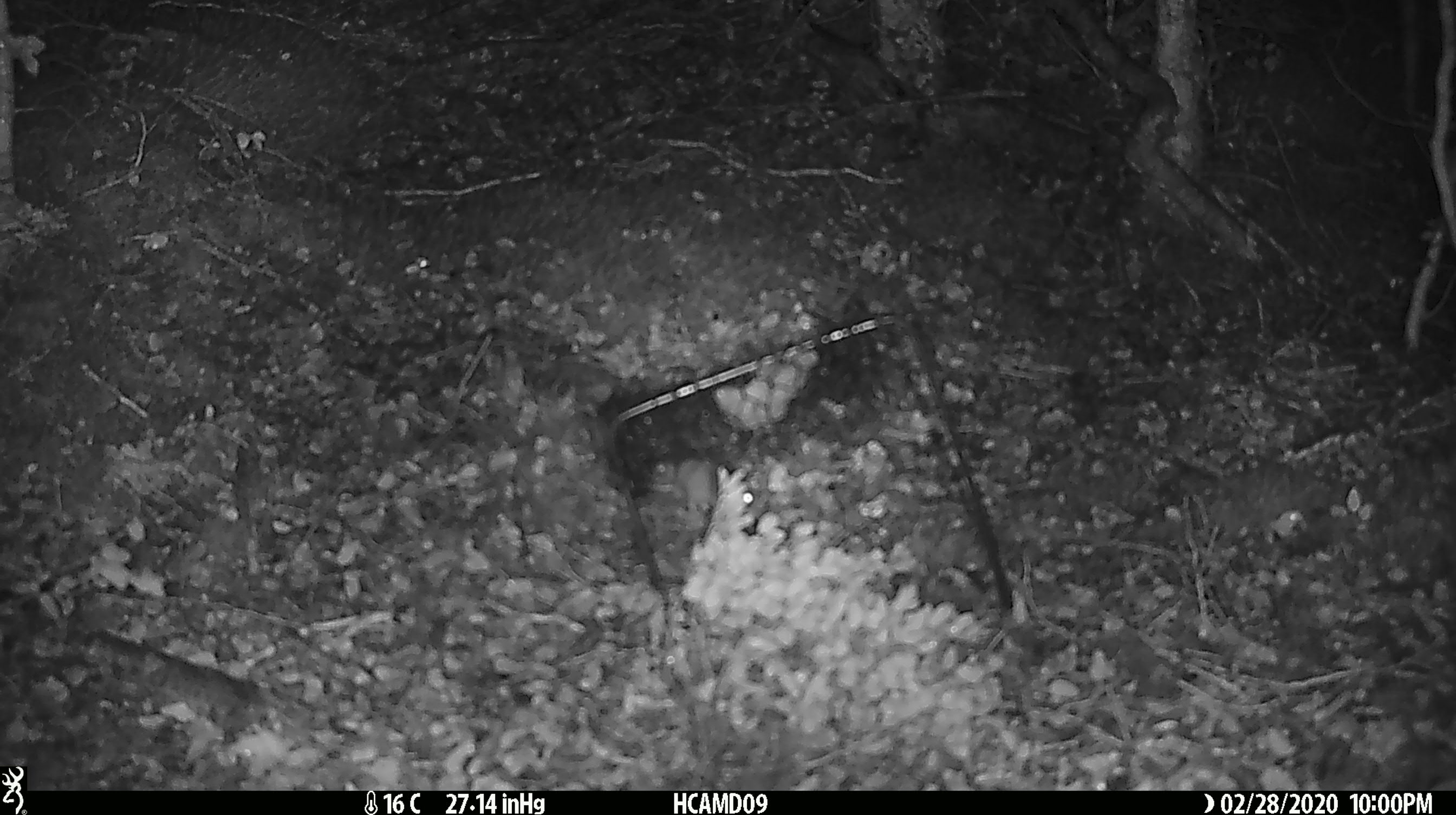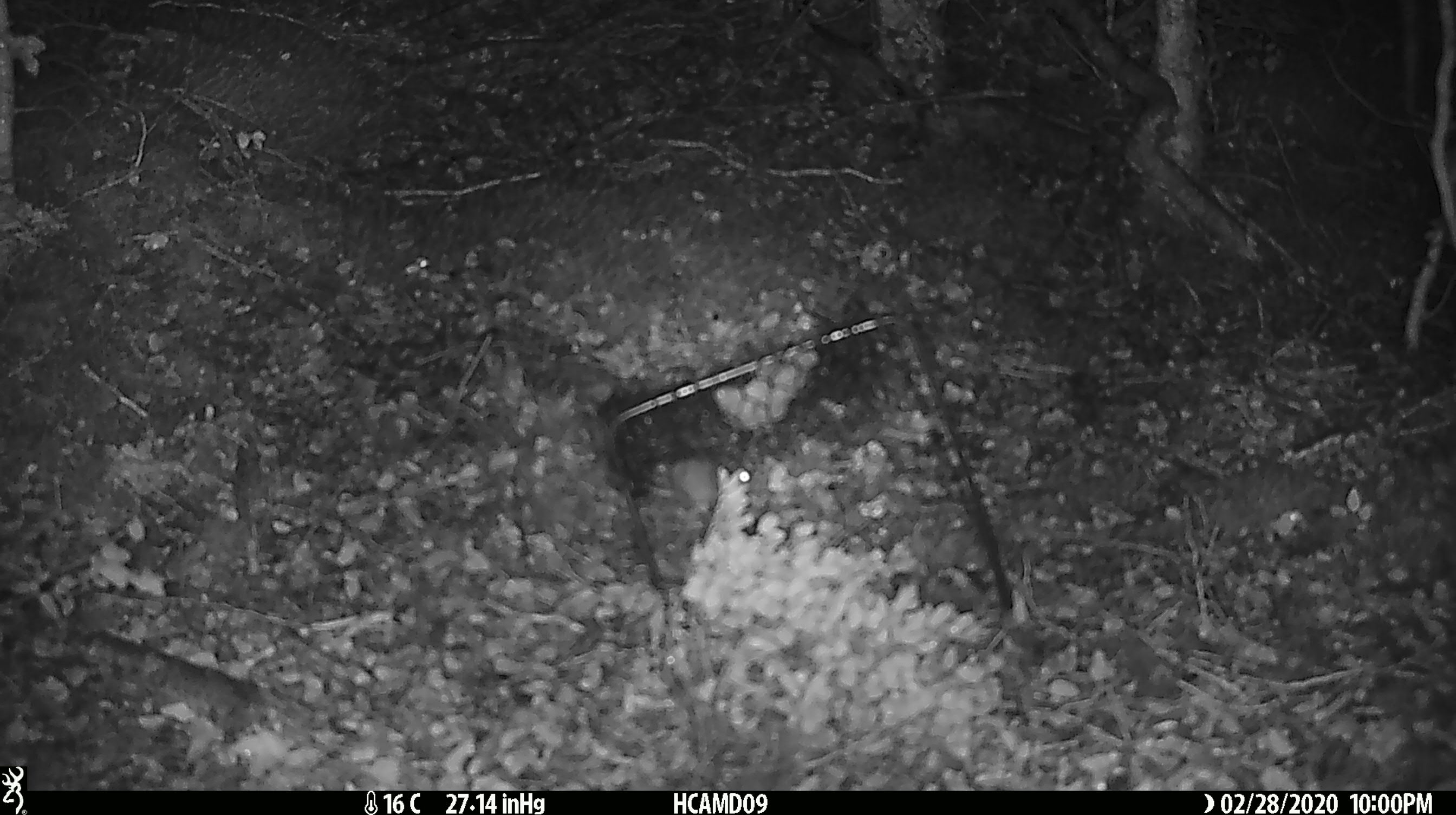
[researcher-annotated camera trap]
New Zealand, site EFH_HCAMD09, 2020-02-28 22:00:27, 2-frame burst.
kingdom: Animalia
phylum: Chordata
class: Mammalia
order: Rodentia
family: Muridae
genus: Mus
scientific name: Mus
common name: mouse